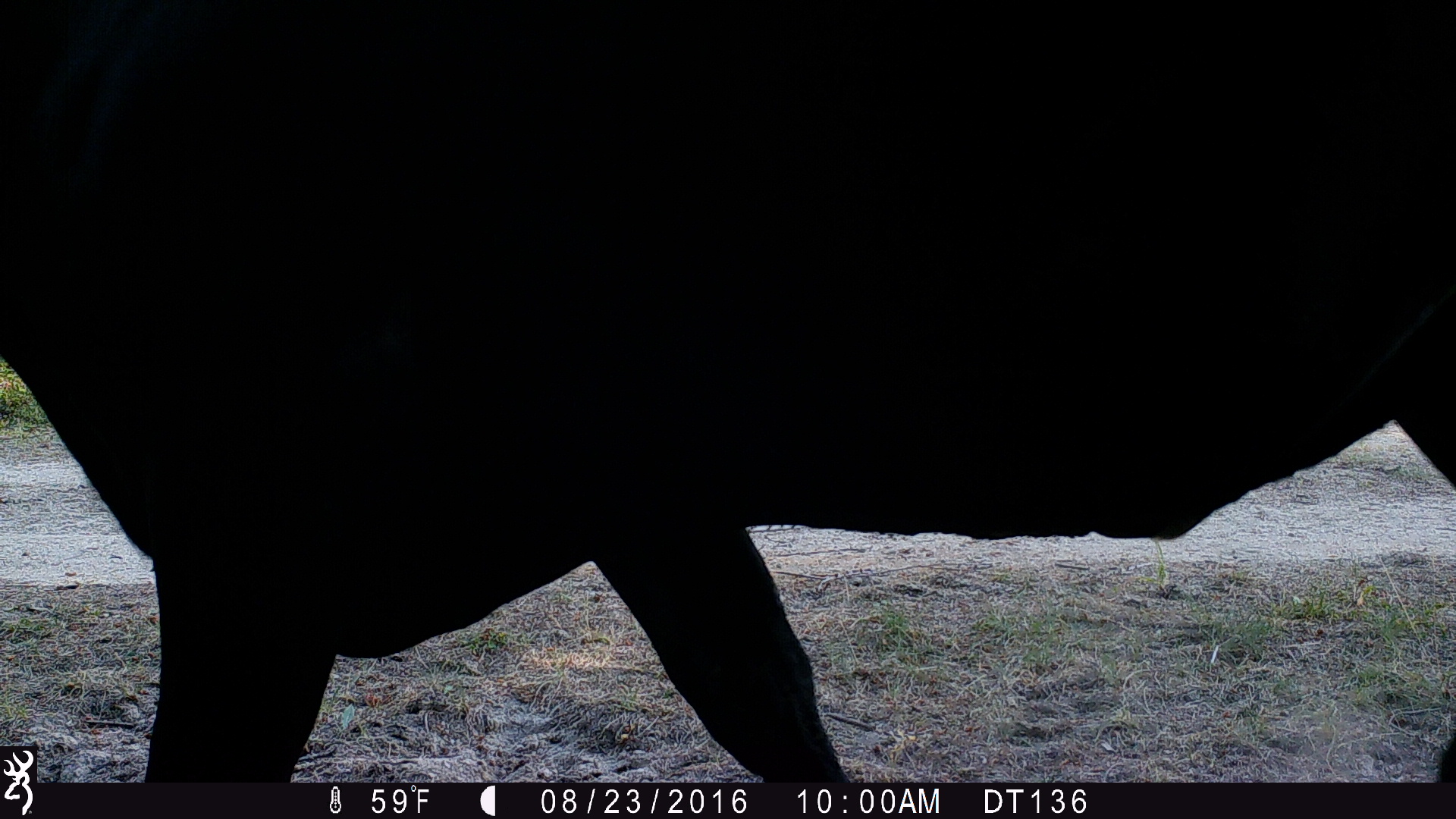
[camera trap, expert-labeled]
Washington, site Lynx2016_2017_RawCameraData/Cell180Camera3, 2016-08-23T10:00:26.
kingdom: Animalia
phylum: Chordata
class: Mammalia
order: Artiodactyla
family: Bovidae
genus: Bos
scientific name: Bos taurus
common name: domestic cattle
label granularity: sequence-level